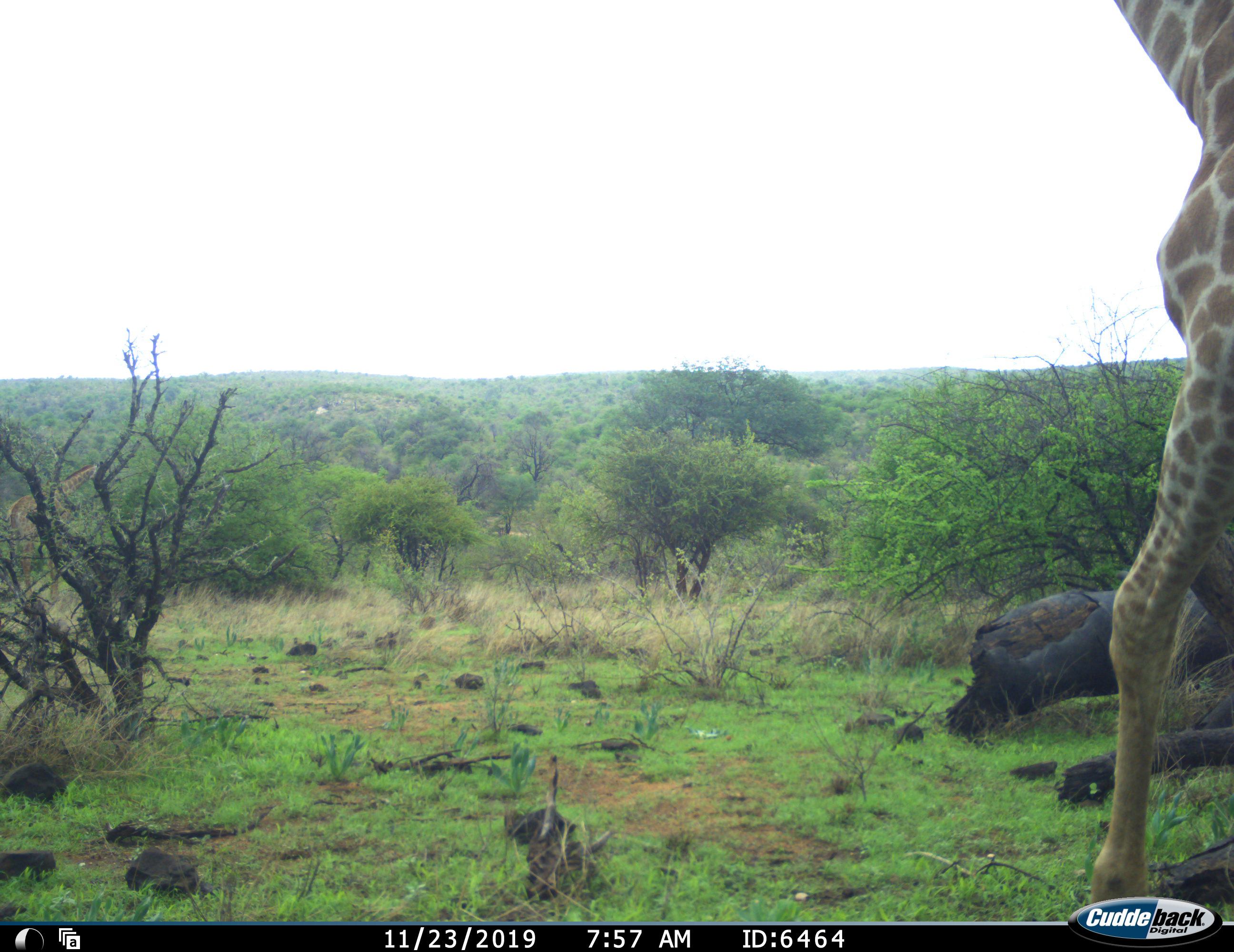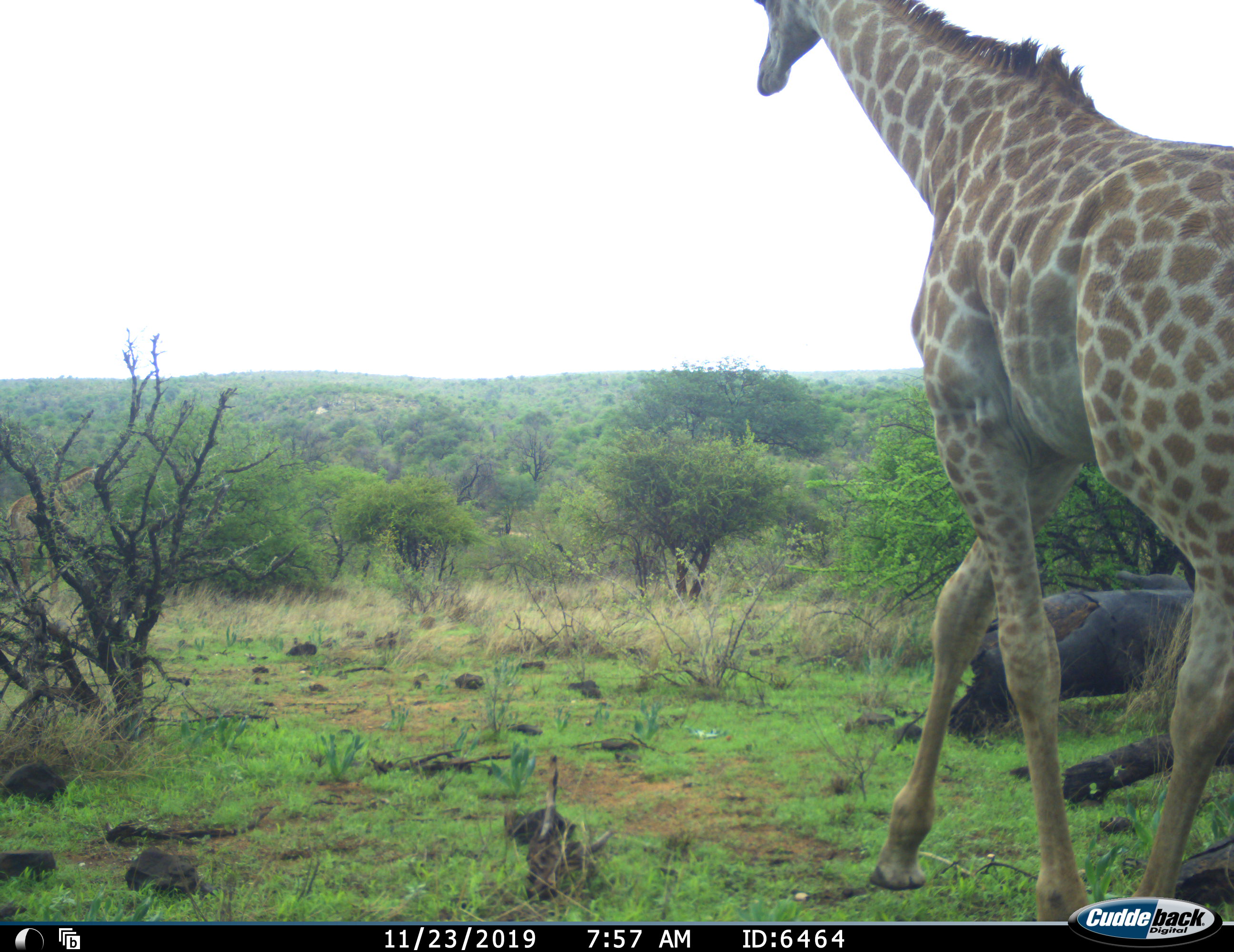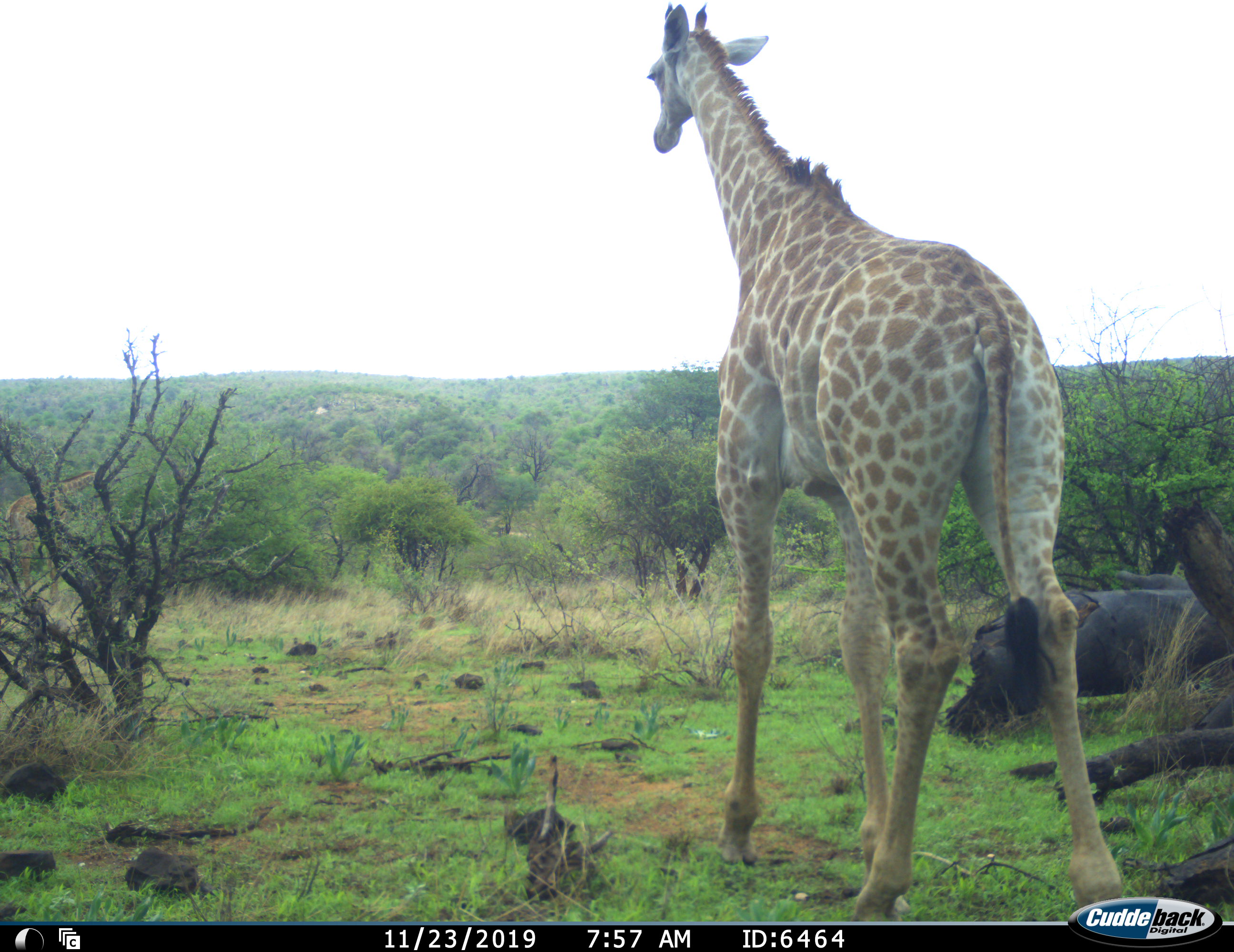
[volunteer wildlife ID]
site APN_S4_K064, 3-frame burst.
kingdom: Animalia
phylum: Chordata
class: Mammalia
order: Artiodactyla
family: Giraffidae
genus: Giraffa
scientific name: Giraffa camelopardalis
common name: giraffe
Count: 1.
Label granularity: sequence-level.